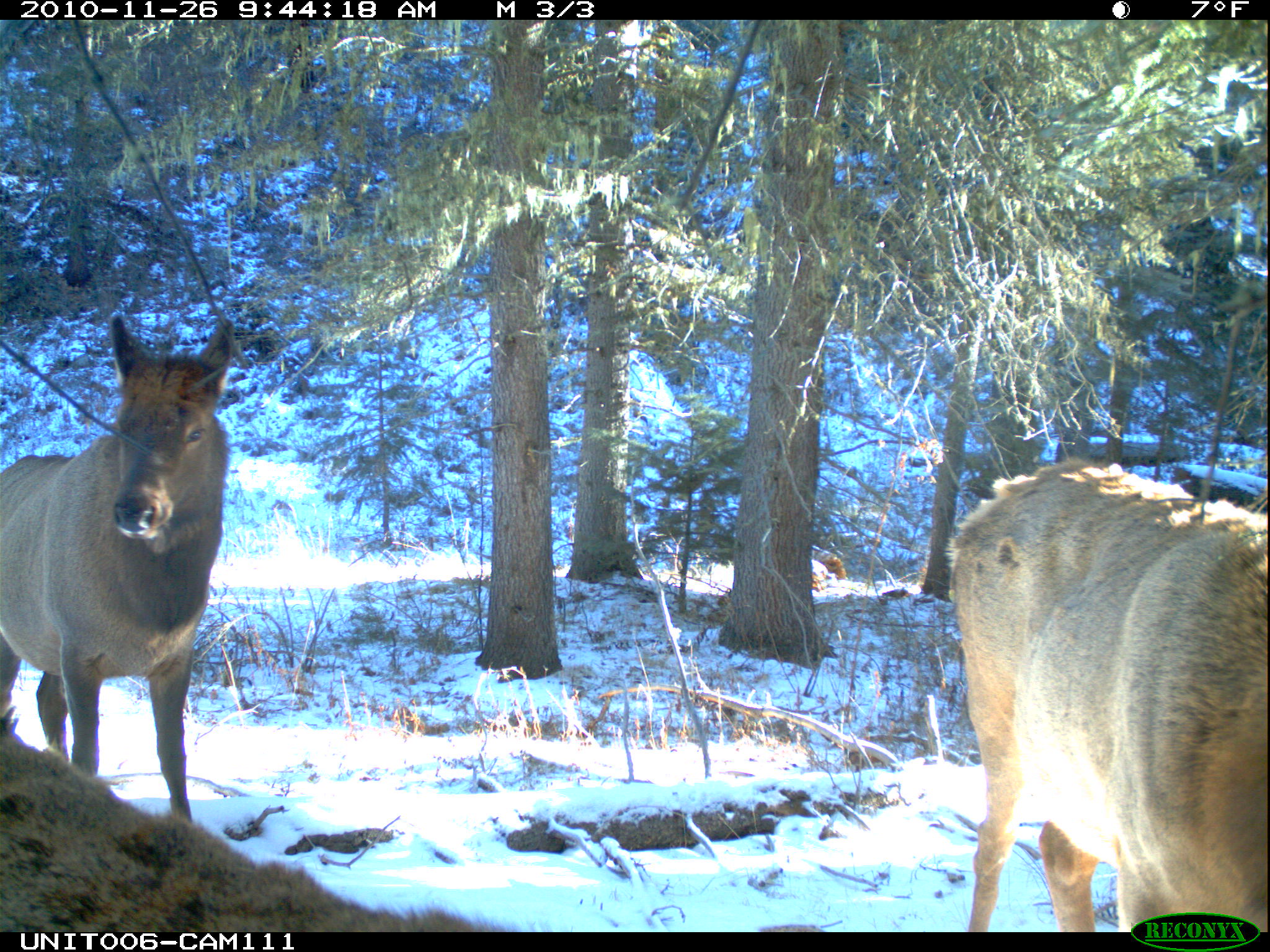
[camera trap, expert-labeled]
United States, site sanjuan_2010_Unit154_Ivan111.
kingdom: Animalia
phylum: Chordata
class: Mammalia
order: Artiodactyla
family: Cervidae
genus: Cervus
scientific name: Cervus elaphus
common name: red deer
Cervus elaphus (red deer).